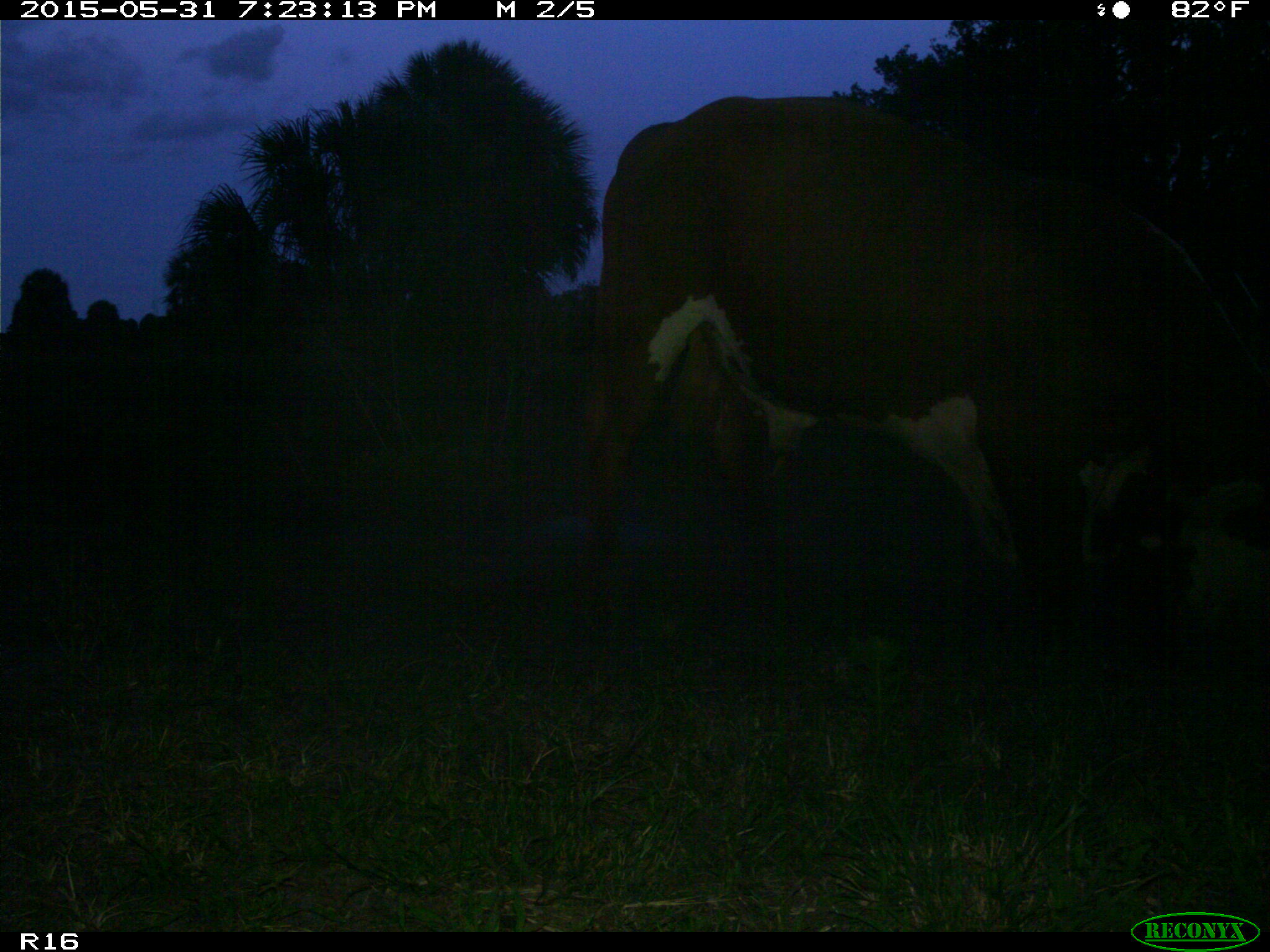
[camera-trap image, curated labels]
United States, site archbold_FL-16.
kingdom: Animalia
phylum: Chordata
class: Mammalia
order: Artiodactyla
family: Bovidae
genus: Bos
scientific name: Bos taurus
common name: domestic cow